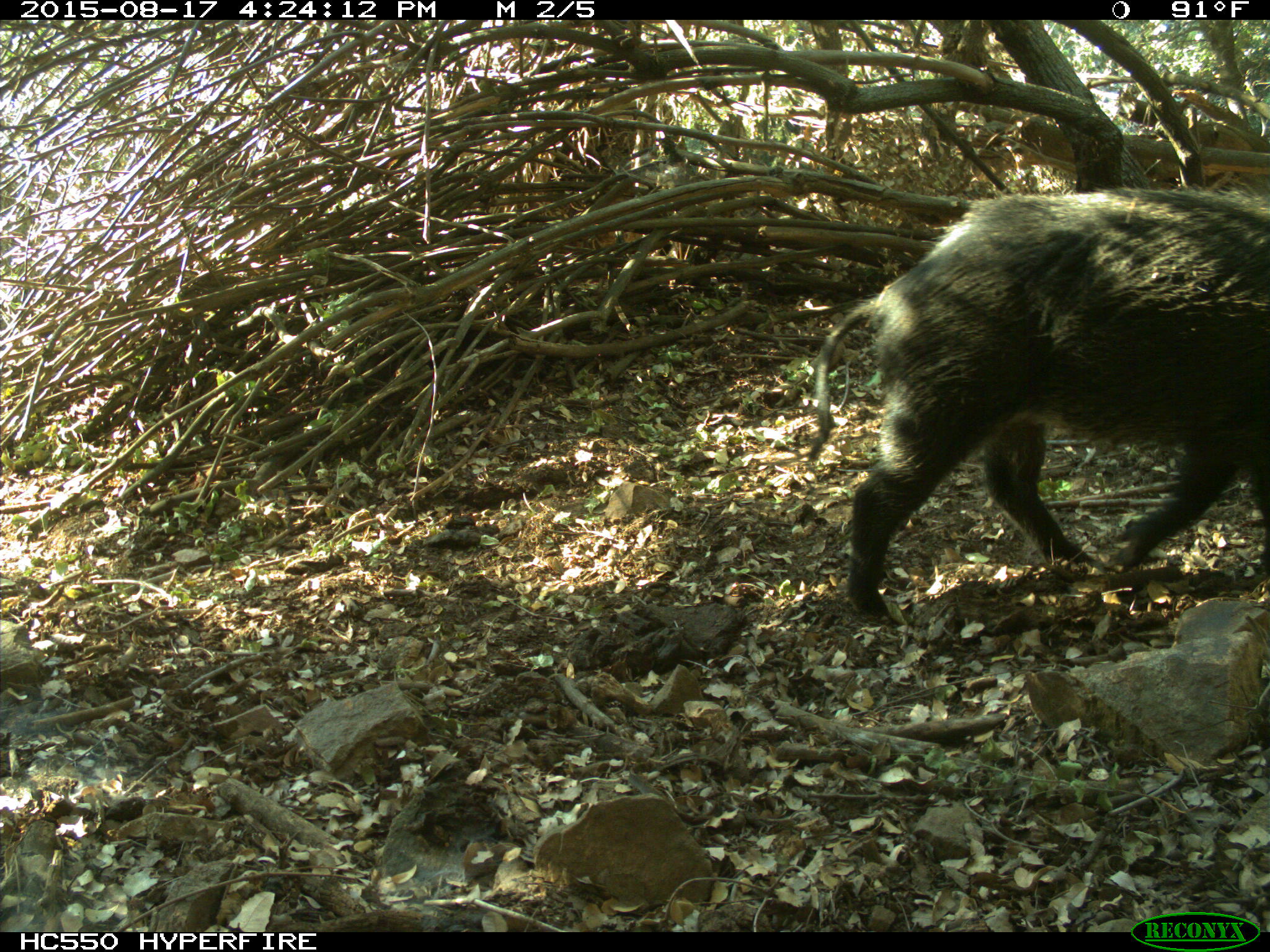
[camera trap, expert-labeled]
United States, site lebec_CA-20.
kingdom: Animalia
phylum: Chordata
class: Mammalia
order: Artiodactyla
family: Suidae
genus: Sus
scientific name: Sus scrofa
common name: wild boar